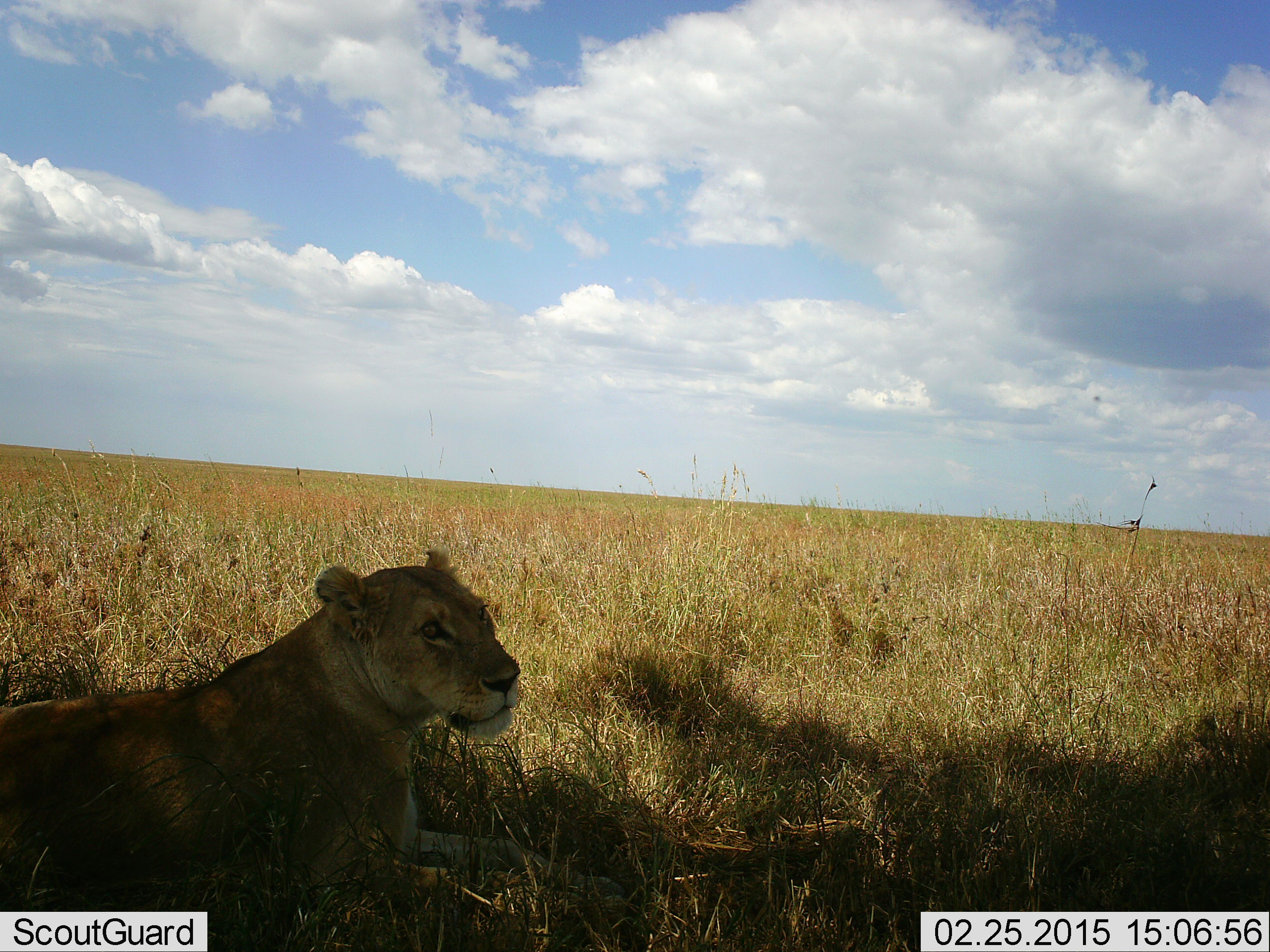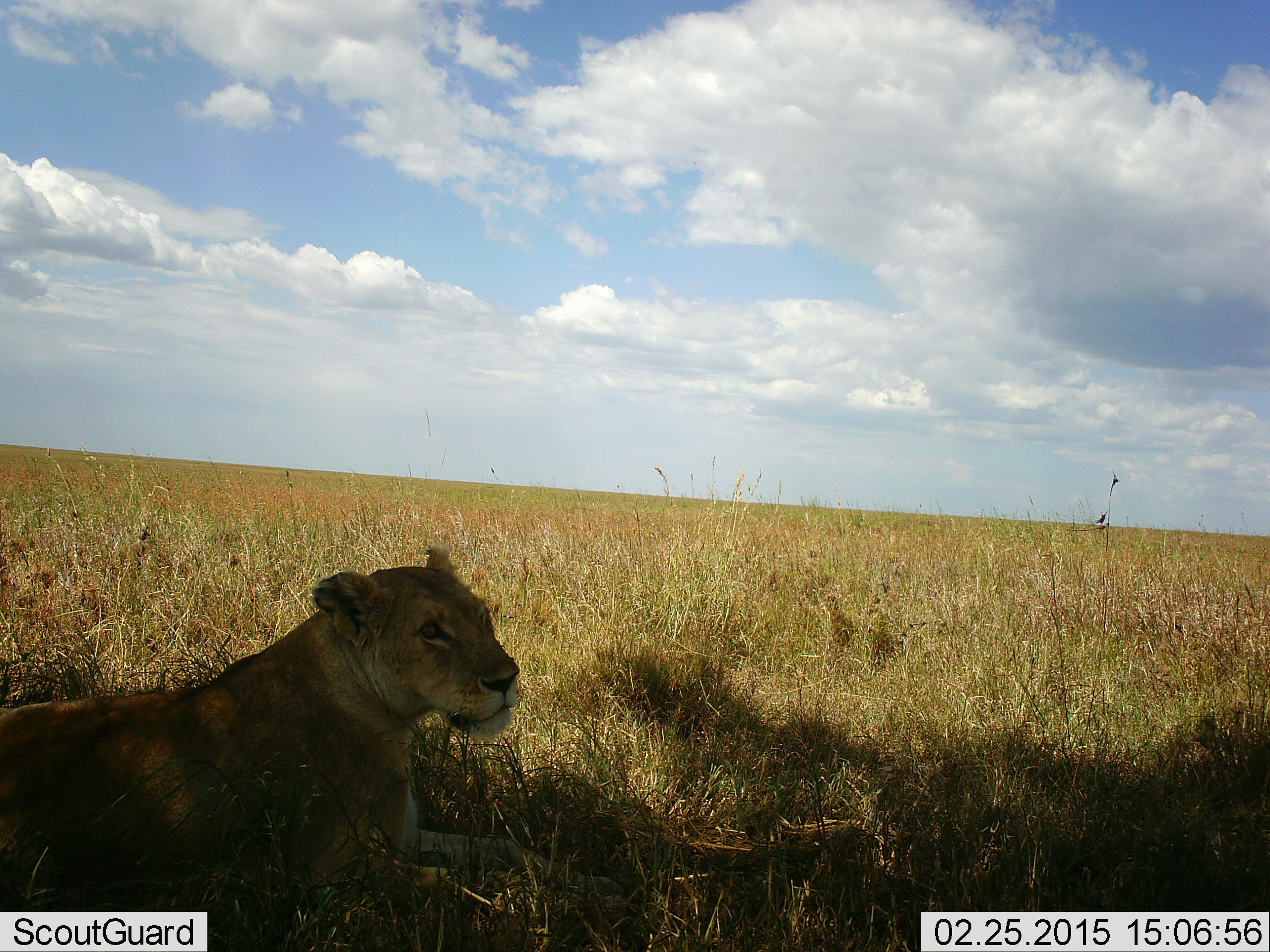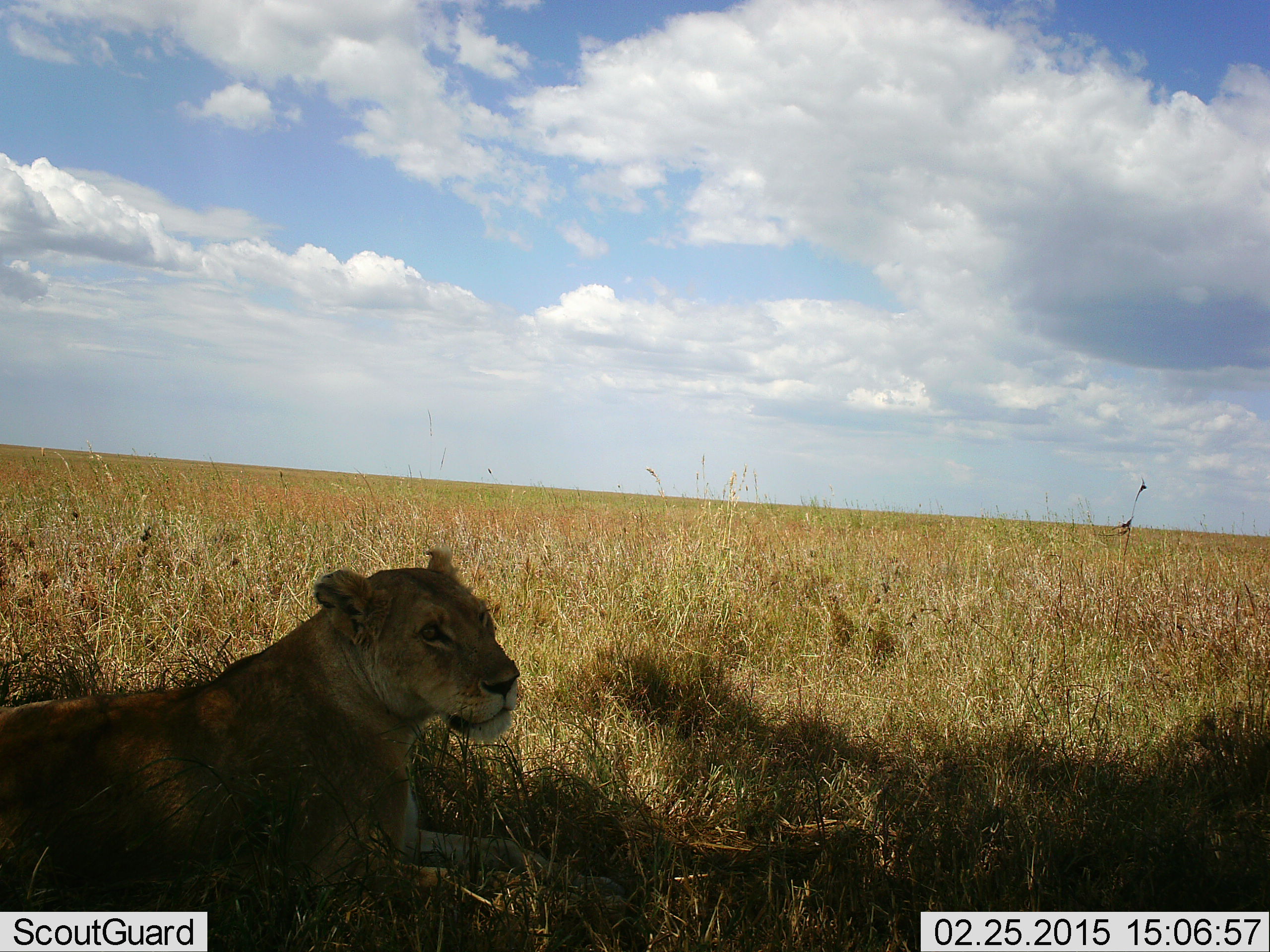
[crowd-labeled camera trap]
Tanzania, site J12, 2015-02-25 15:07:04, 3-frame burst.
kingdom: Animalia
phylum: Chordata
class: Mammalia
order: Carnivora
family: Felidae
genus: Panthera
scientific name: Panthera leo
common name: lion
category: lionfemale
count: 1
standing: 0%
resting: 100%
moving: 0%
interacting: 0%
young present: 0%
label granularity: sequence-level